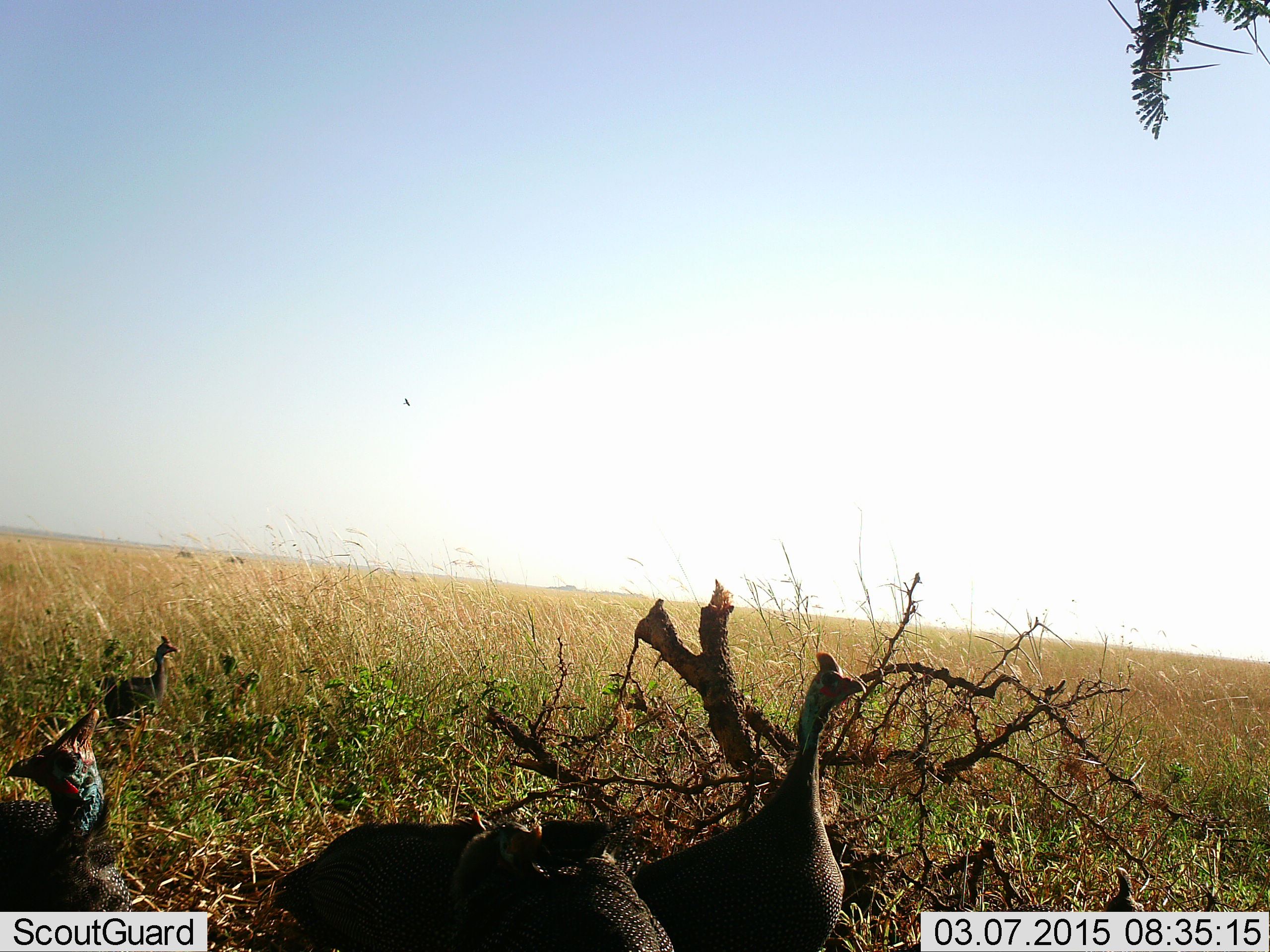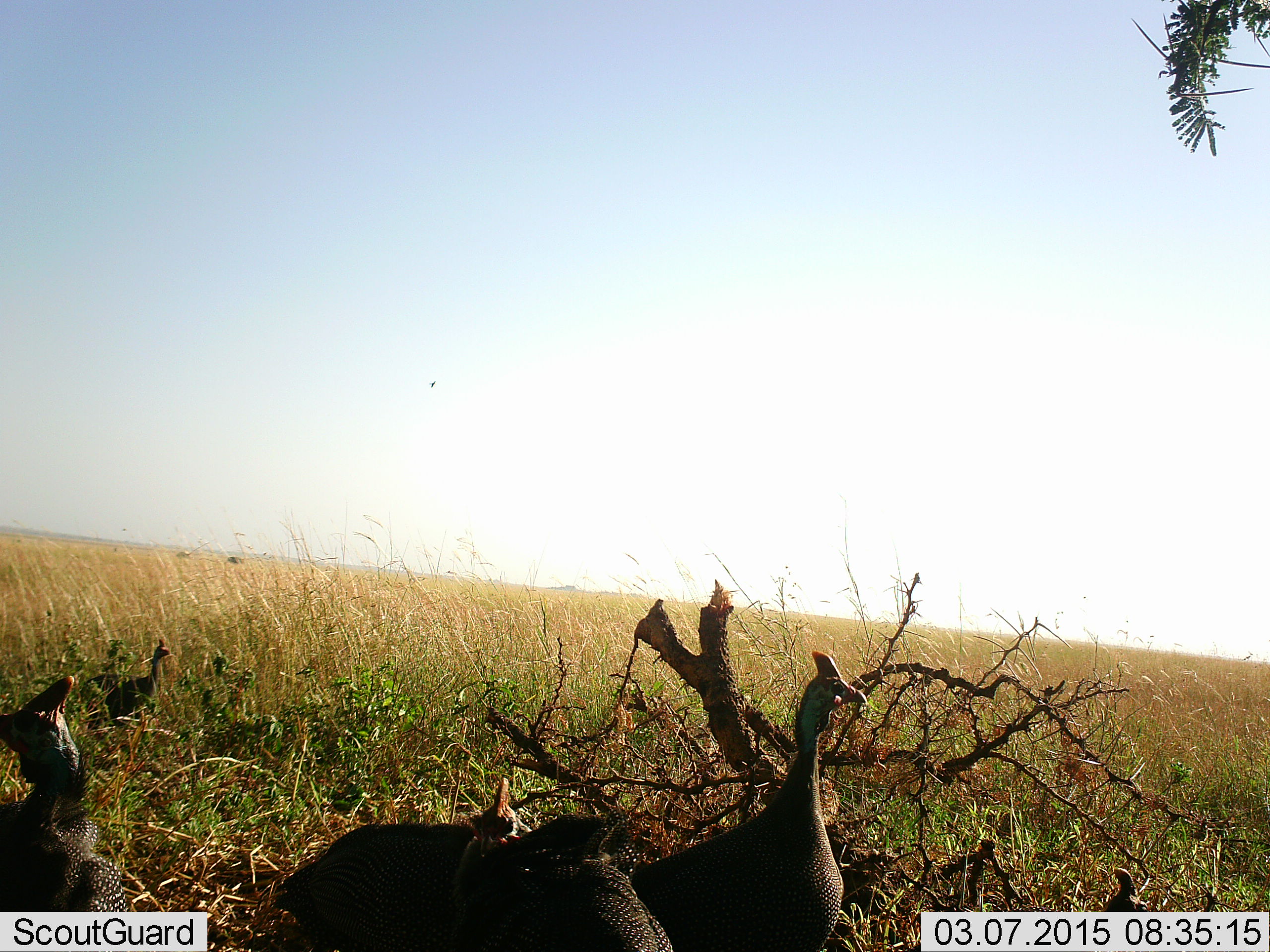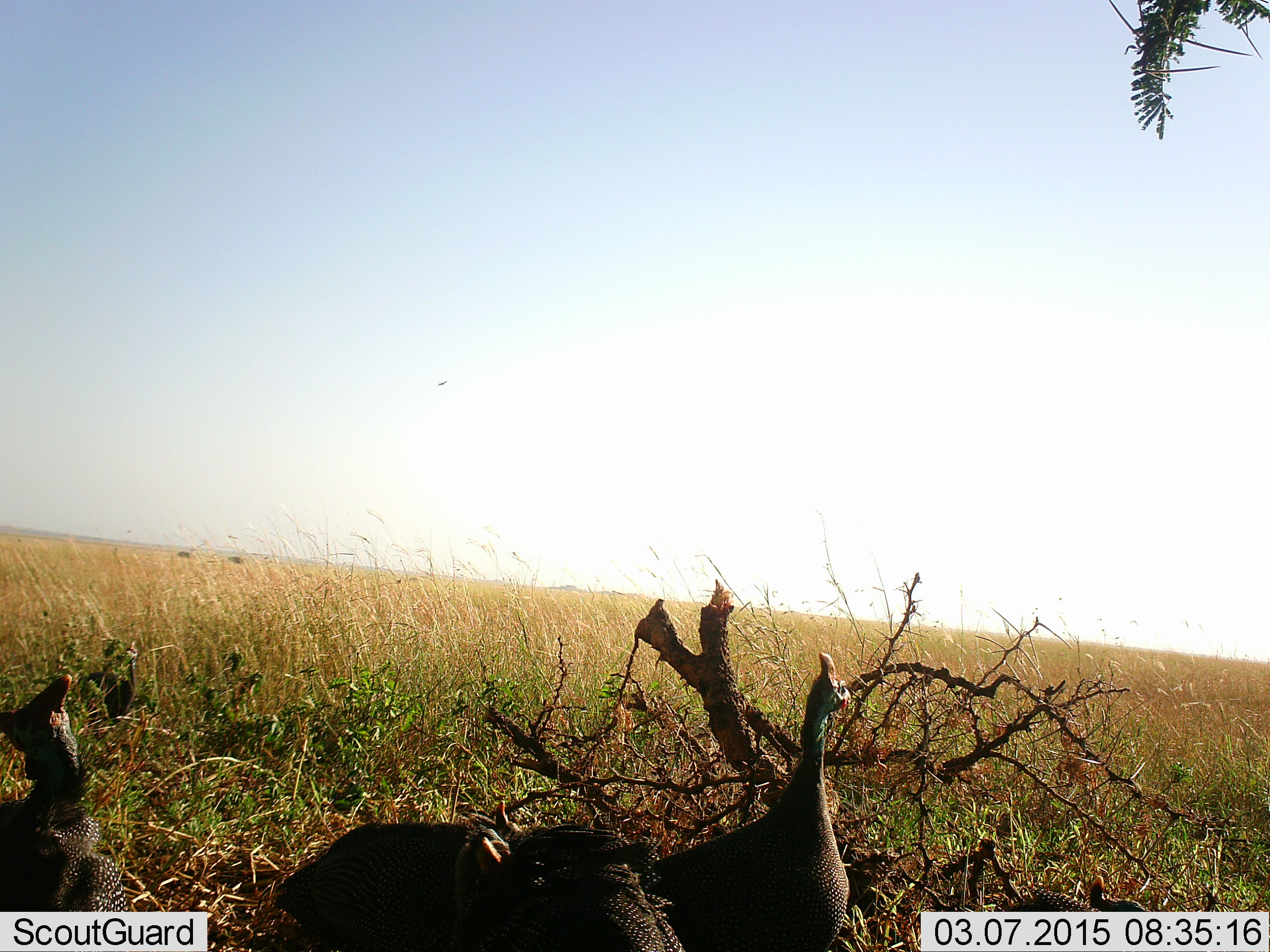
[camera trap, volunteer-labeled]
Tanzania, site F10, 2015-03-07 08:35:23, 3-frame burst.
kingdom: Animalia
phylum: Chordata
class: Aves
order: Galliformes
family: Numididae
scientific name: Numididae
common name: guinea fowl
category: guineafowl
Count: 6.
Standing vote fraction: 80%.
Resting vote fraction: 20%.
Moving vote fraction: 30%.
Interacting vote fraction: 10%.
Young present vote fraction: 10%.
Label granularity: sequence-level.